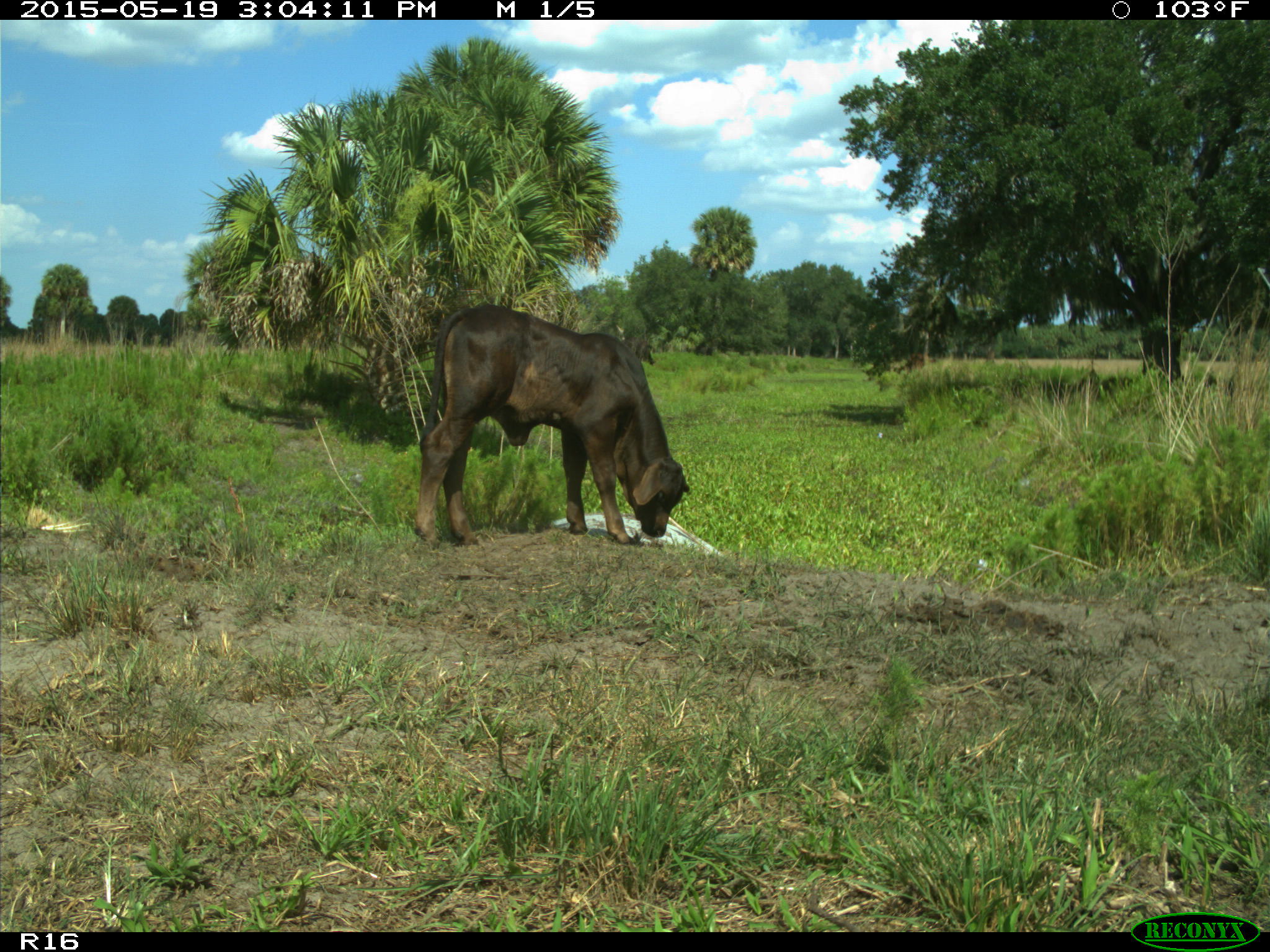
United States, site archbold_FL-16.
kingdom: Animalia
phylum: Chordata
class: Mammalia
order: Artiodactyla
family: Bovidae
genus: Bos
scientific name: Bos taurus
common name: domestic cow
Bos taurus (domestic cow).